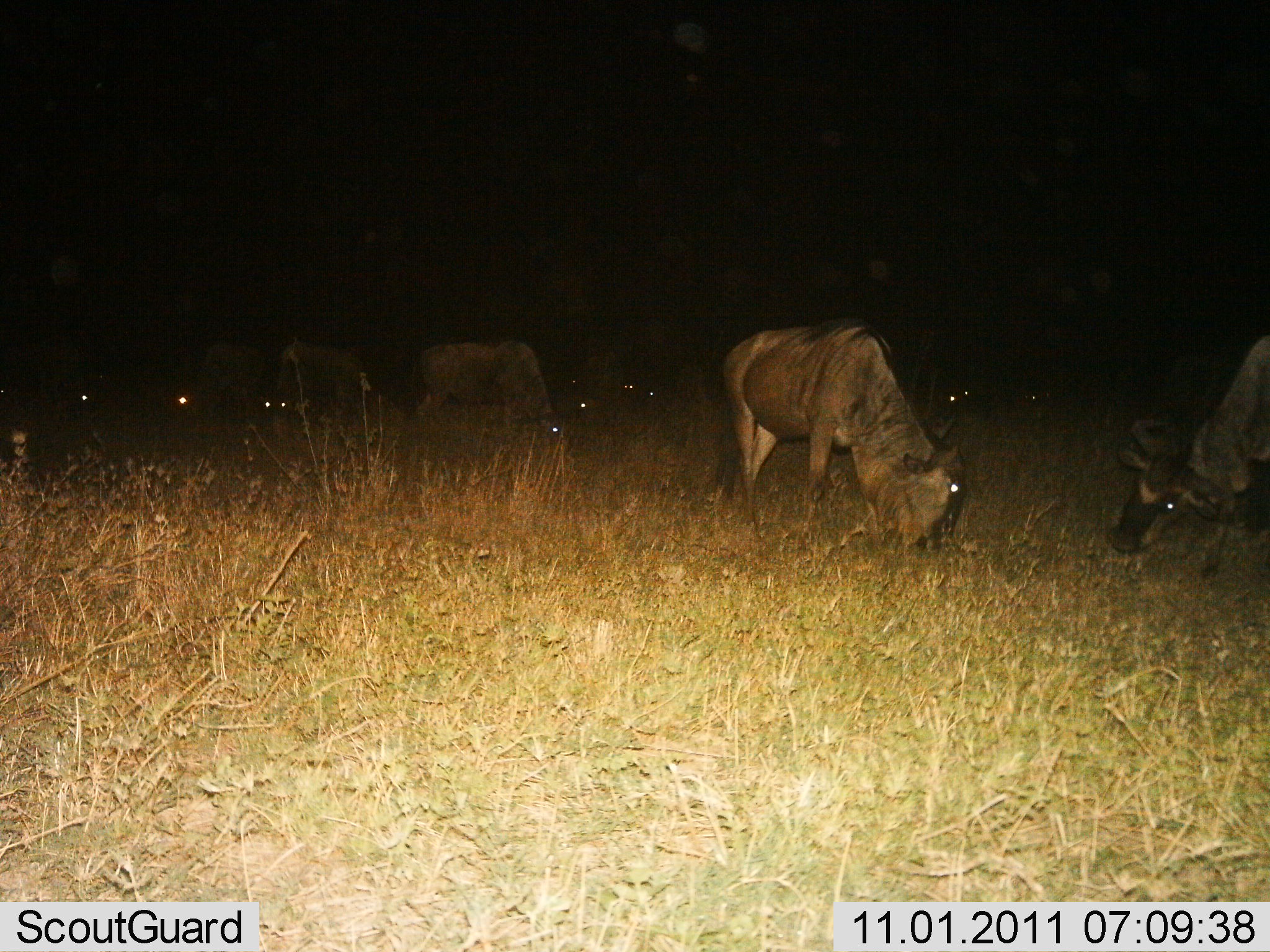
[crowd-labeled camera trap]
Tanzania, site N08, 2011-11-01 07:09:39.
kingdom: Animalia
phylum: Chordata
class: Mammalia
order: Artiodactyla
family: Bovidae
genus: Connochaetes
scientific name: Connochaetes taurinus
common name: blue wildebeest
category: wildebeest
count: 11-50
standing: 10%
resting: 0%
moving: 0%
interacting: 0%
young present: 0%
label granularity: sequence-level